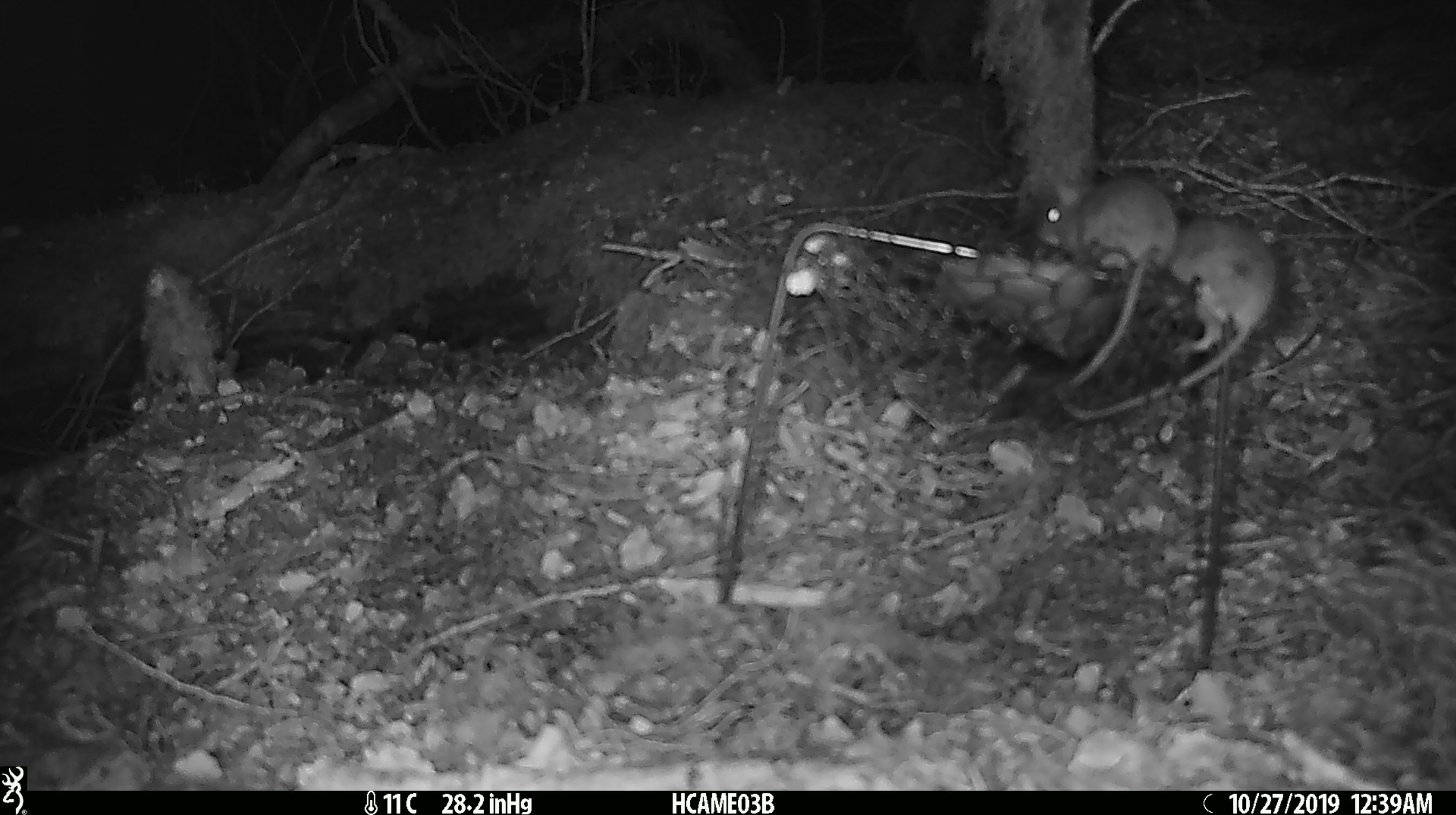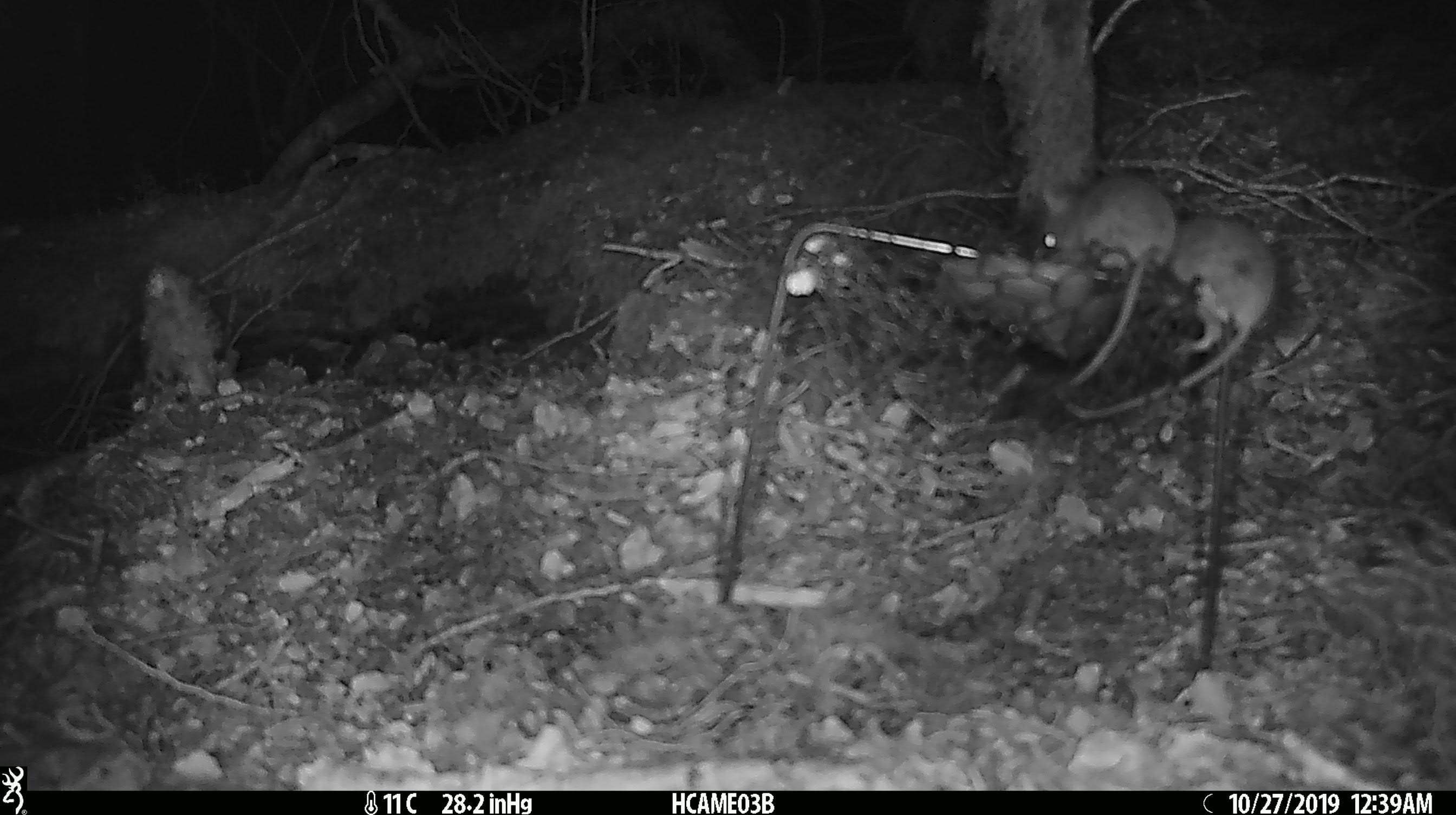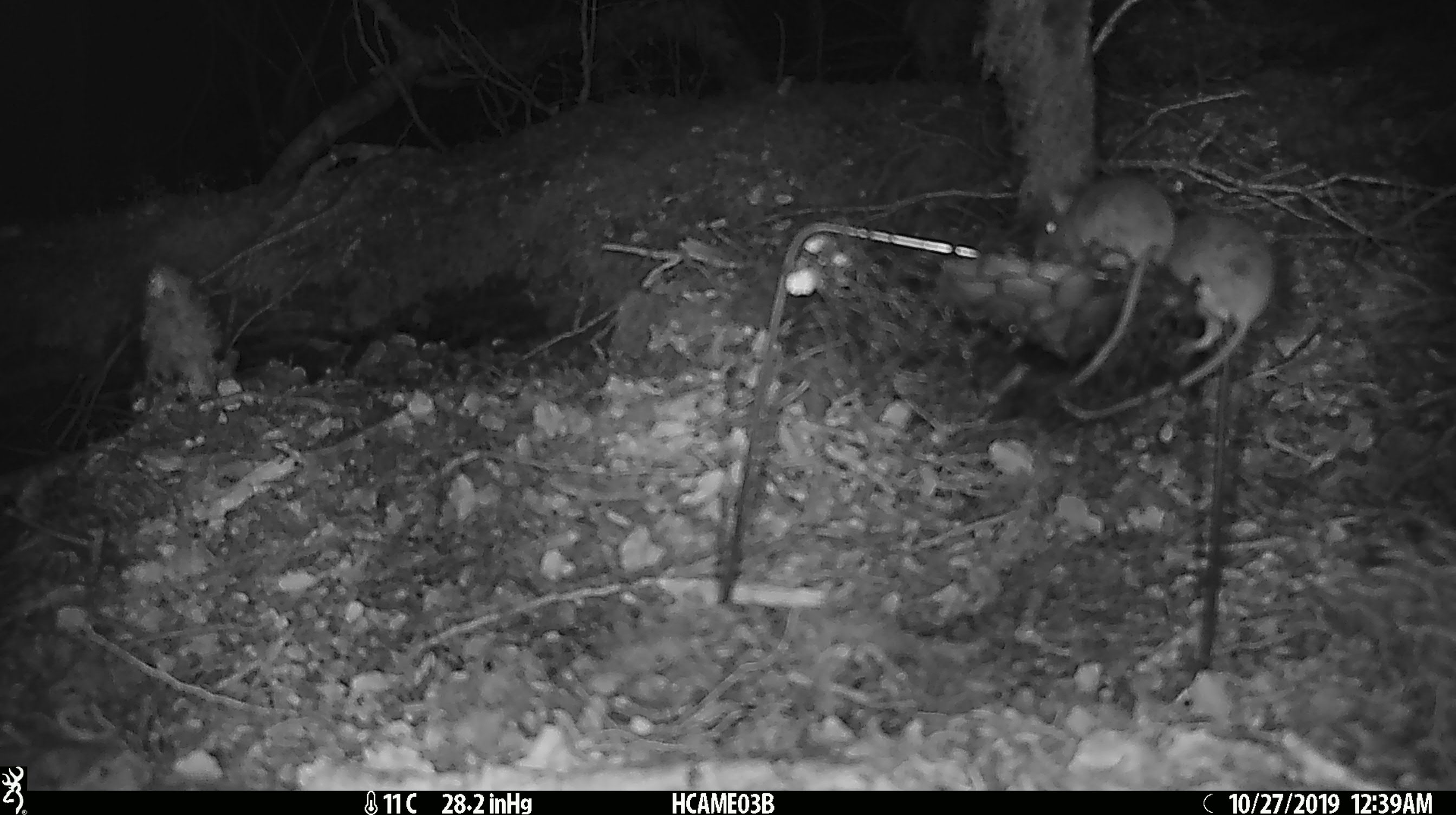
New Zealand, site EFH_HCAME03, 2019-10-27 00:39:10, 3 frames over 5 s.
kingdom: Animalia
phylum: Chordata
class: Mammalia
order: Rodentia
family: Muridae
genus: Mus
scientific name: Mus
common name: mouse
Mouse (Mus).